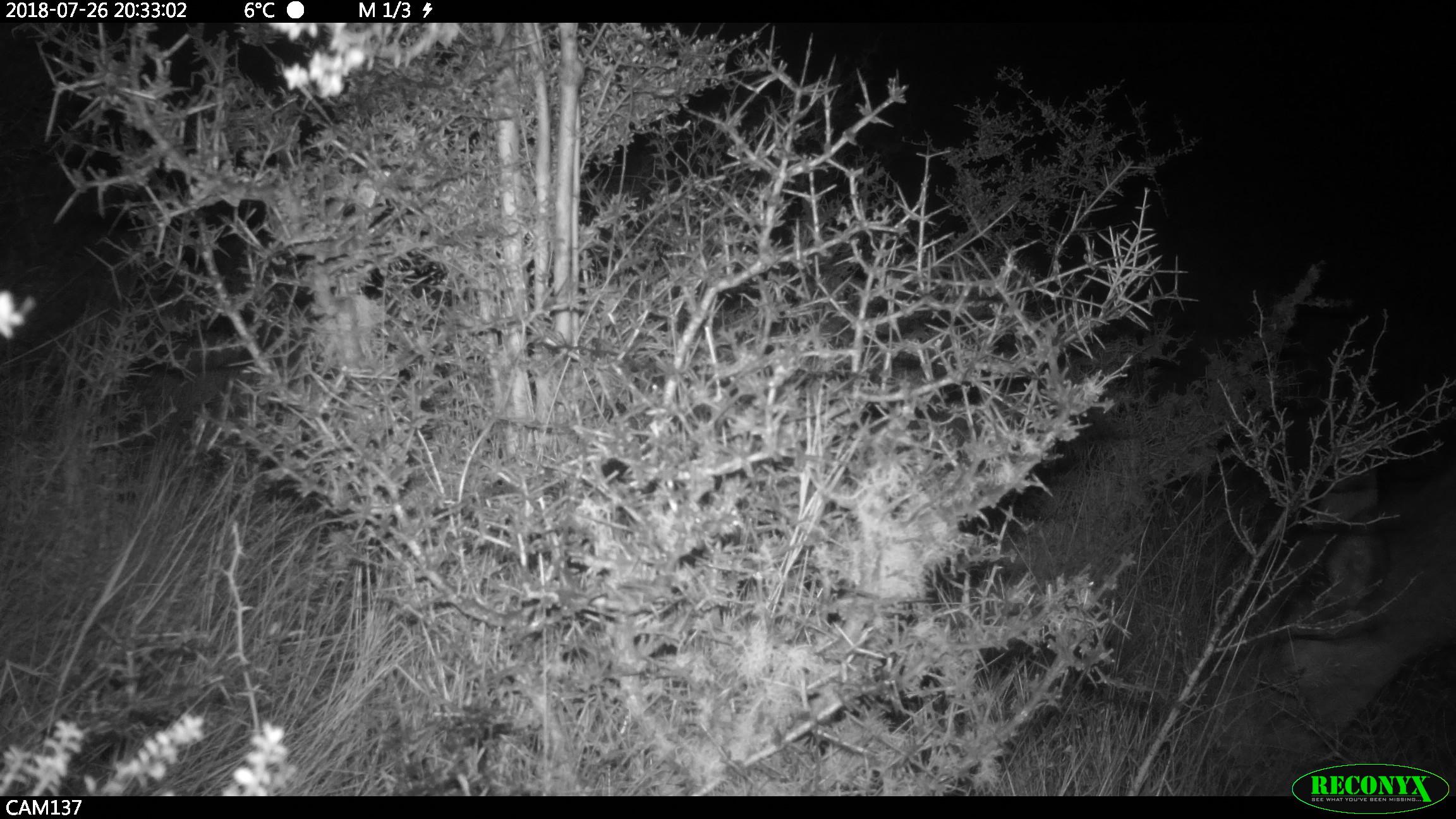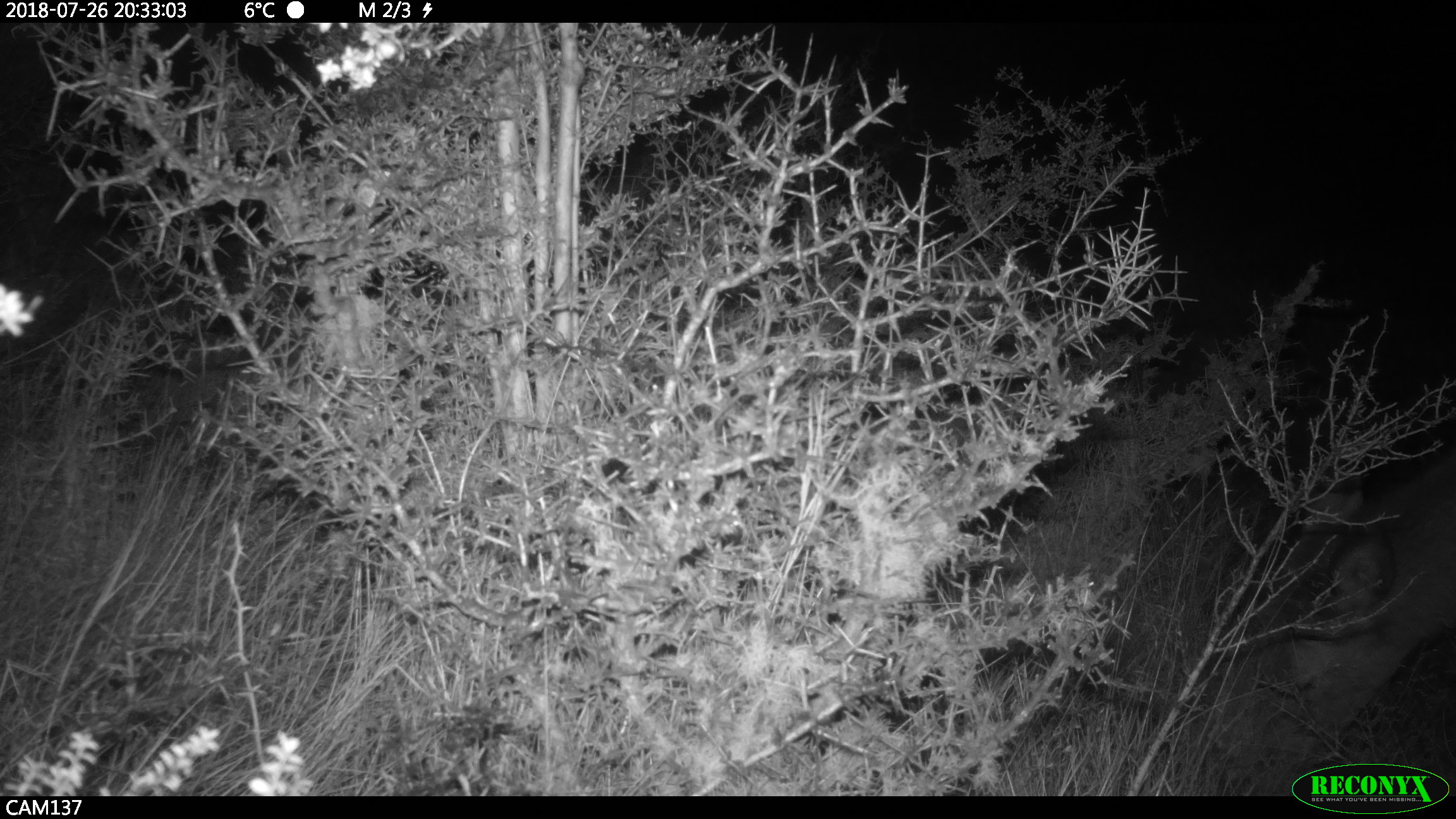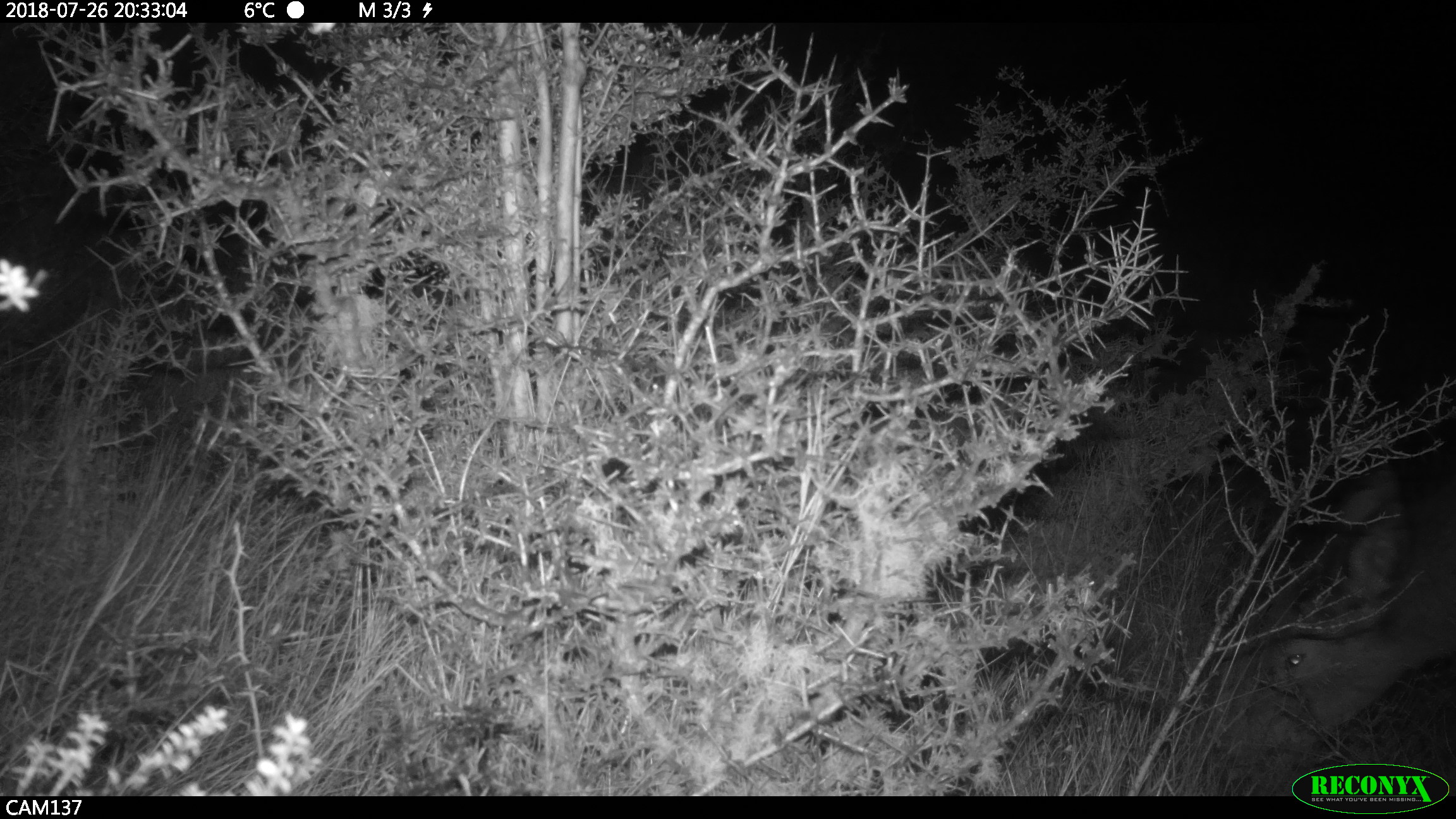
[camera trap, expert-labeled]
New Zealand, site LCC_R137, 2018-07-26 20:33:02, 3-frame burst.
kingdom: Animalia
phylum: Chordata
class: Mammalia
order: Artiodactyla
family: Cervidae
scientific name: Cervidae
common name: deer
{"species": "deer (Cervidae)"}